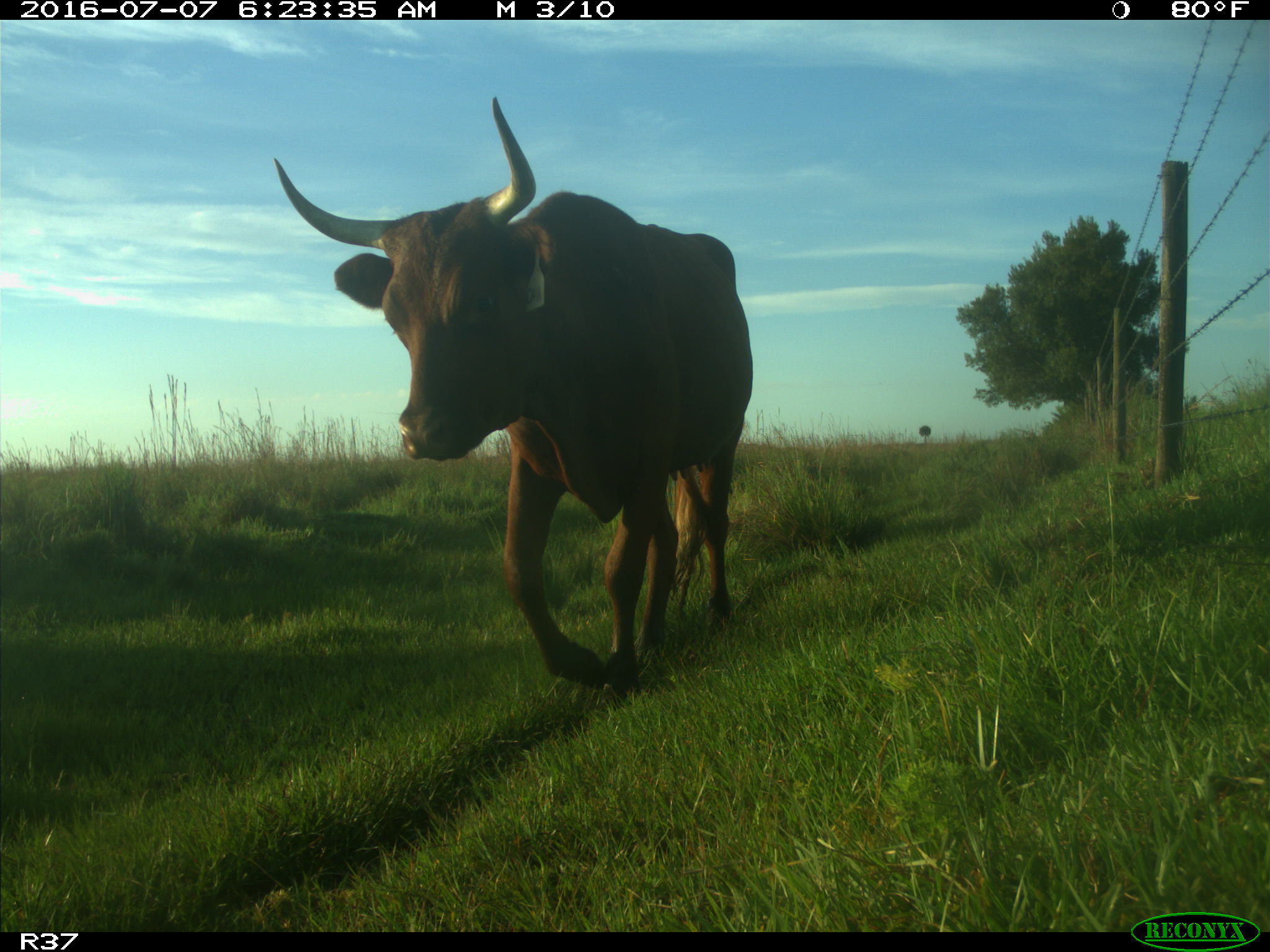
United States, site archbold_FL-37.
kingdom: Animalia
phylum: Chordata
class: Mammalia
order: Artiodactyla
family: Bovidae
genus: Bos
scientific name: Bos taurus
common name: domestic cow